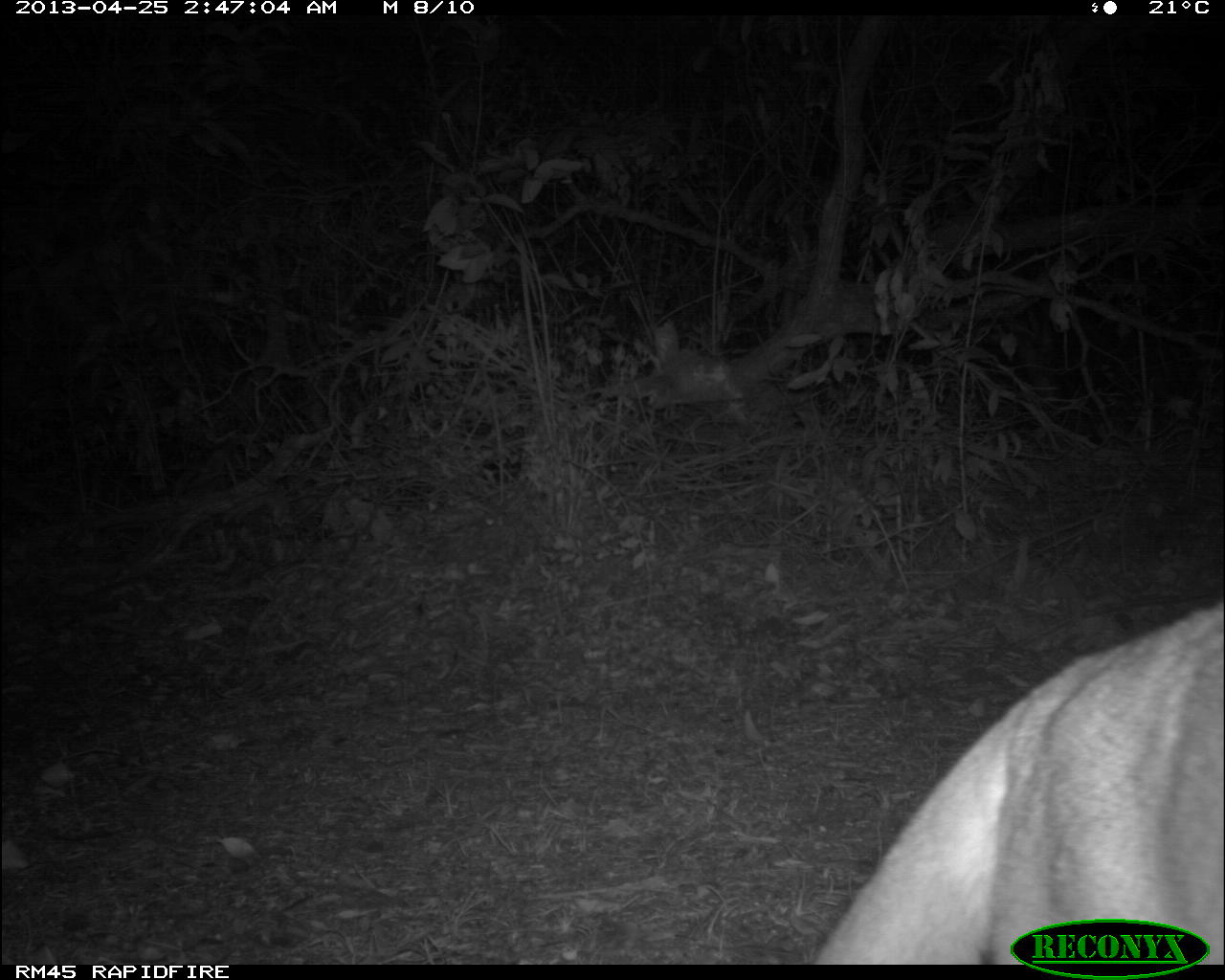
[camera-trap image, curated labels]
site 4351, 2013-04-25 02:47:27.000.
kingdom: Animalia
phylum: Chordata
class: Mammalia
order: Carnivora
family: Felidae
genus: Puma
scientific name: Puma concolor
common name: mountain lion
Puma concolor (mountain lion), count 2.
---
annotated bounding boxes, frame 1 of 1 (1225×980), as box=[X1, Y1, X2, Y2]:
puma concolor: box=[799, 597, 1225, 961]